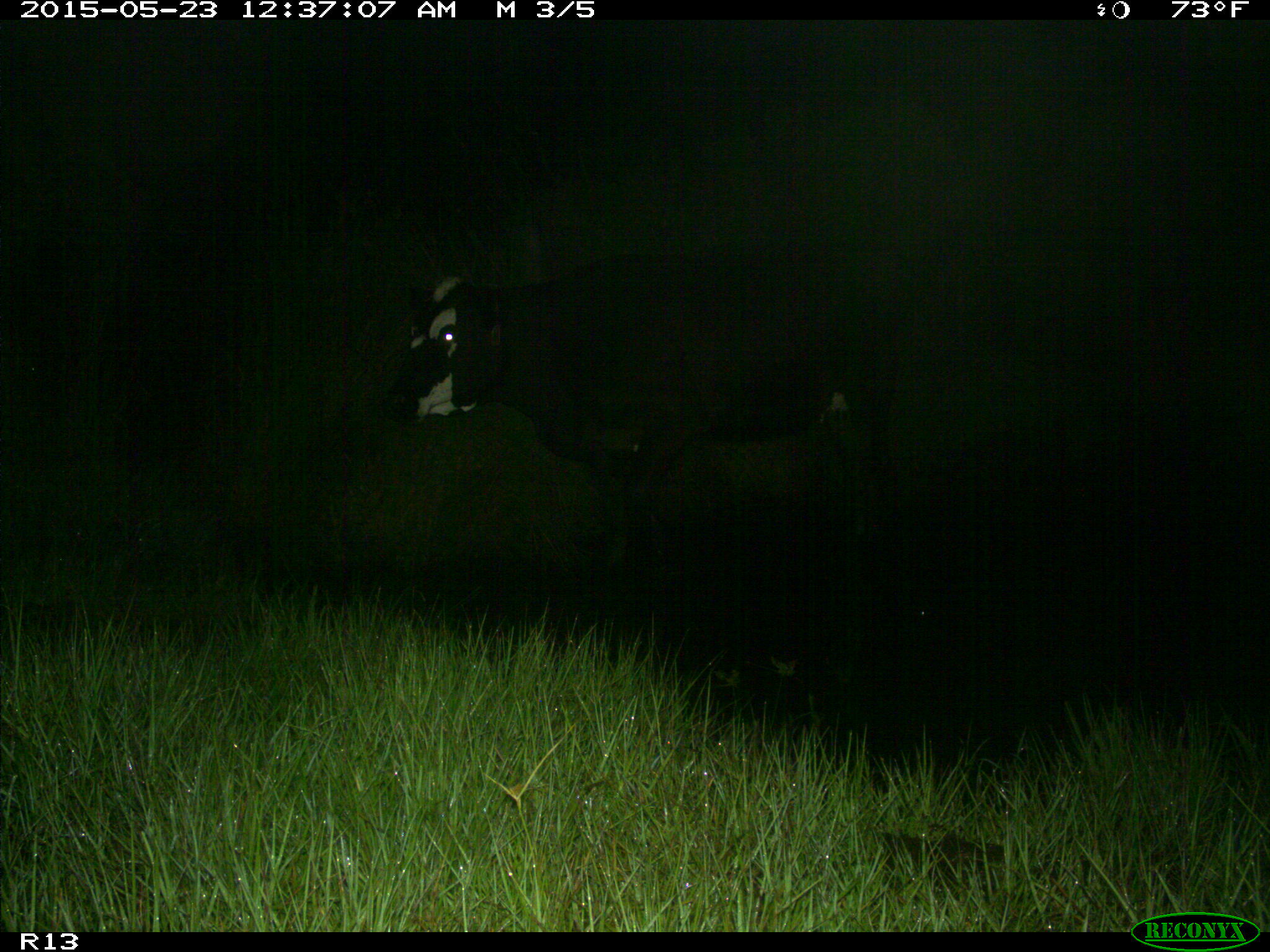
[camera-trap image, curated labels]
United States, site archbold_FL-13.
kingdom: Animalia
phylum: Chordata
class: Mammalia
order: Artiodactyla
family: Bovidae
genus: Bos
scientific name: Bos taurus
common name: domestic cow